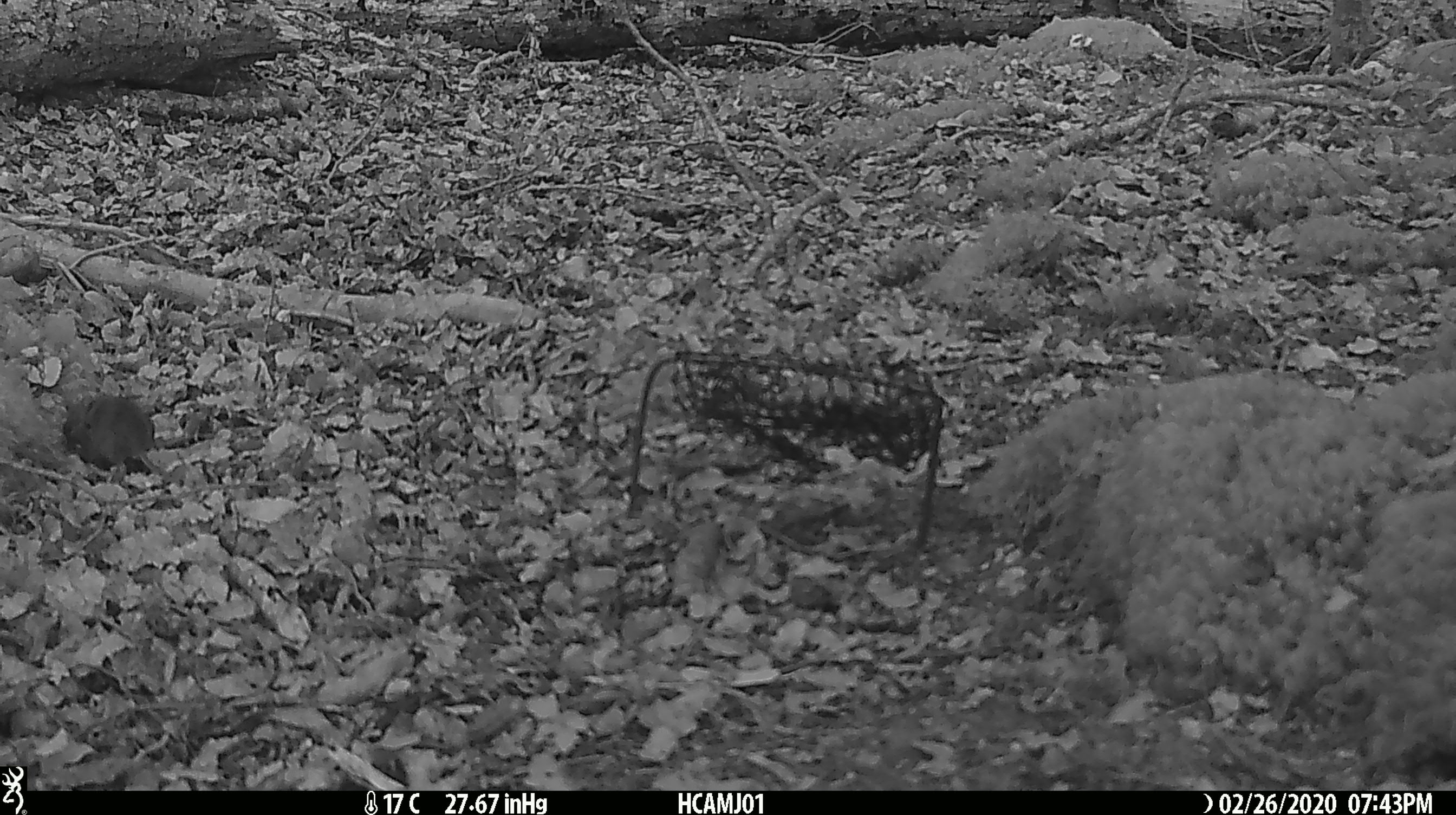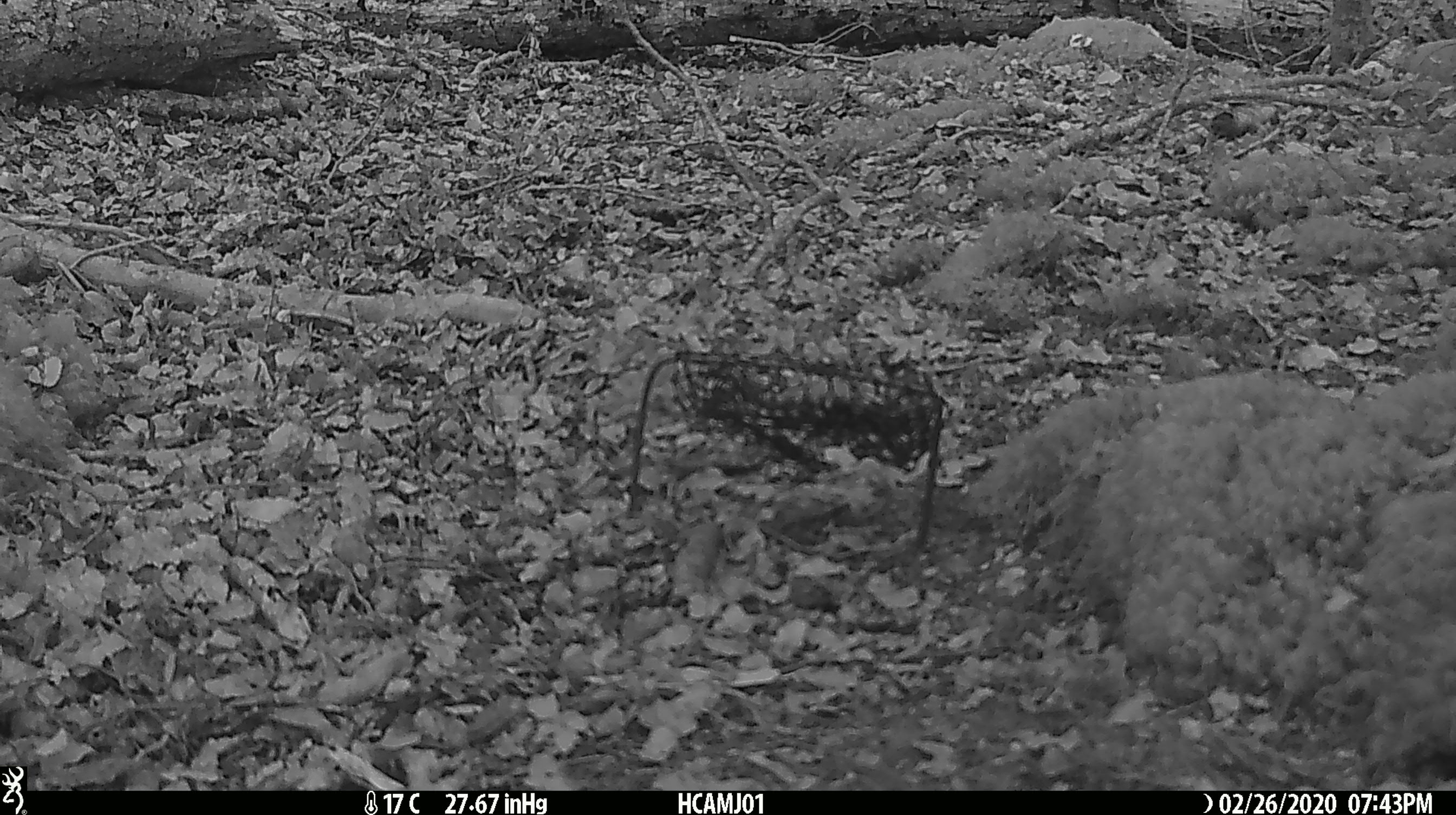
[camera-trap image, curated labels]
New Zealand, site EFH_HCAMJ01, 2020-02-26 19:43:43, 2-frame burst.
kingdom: Animalia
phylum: Chordata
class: Mammalia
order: Rodentia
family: Muridae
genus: Mus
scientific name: Mus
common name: mouse